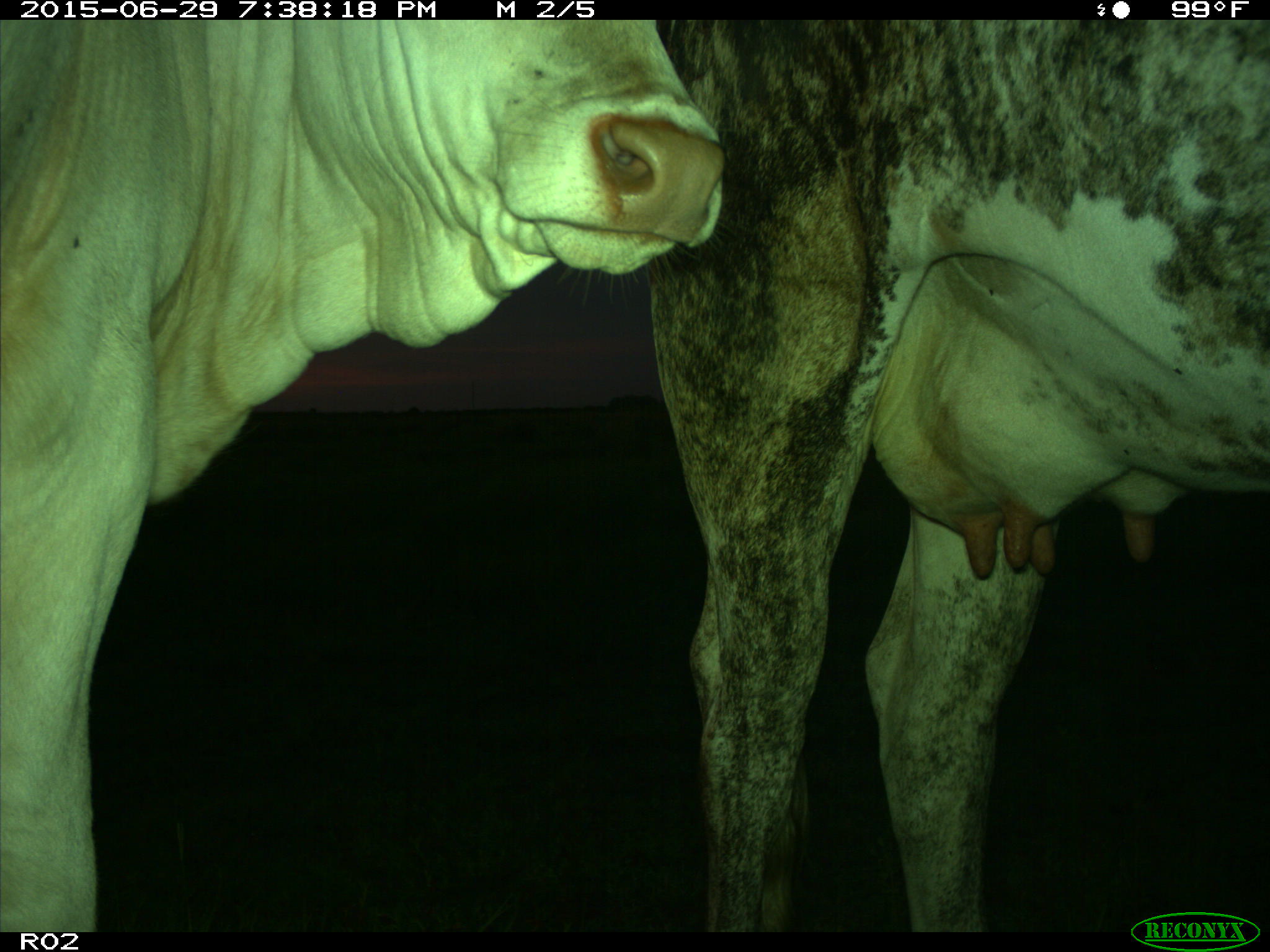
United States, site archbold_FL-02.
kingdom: Animalia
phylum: Chordata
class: Mammalia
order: Artiodactyla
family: Bovidae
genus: Bos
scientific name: Bos taurus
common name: domestic cow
Bos taurus (domestic cow).